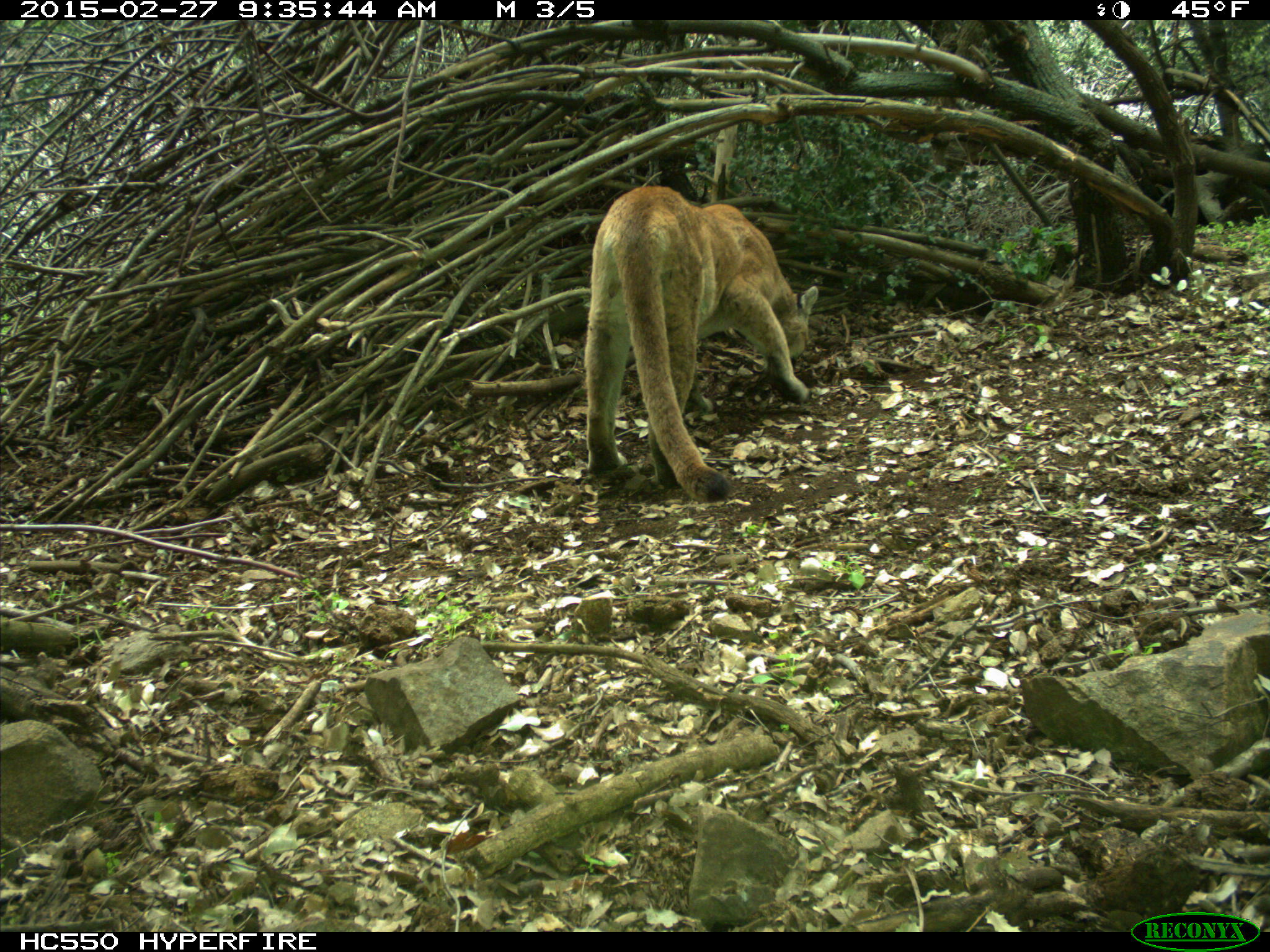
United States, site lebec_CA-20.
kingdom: Animalia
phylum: Chordata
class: Mammalia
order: Carnivora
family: Felidae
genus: Puma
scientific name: Puma concolor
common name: mountain lion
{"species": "Puma concolor (mountain lion)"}